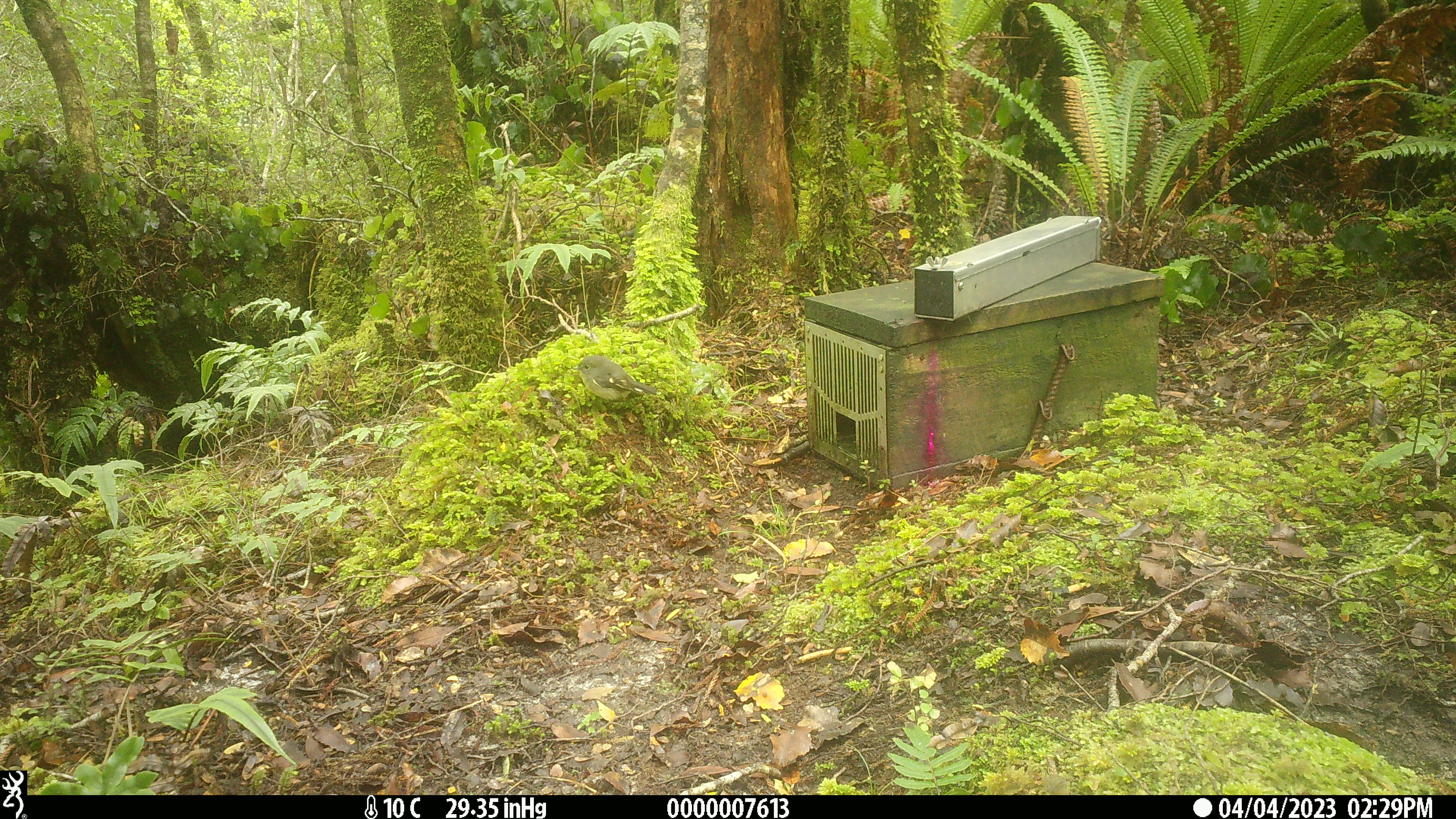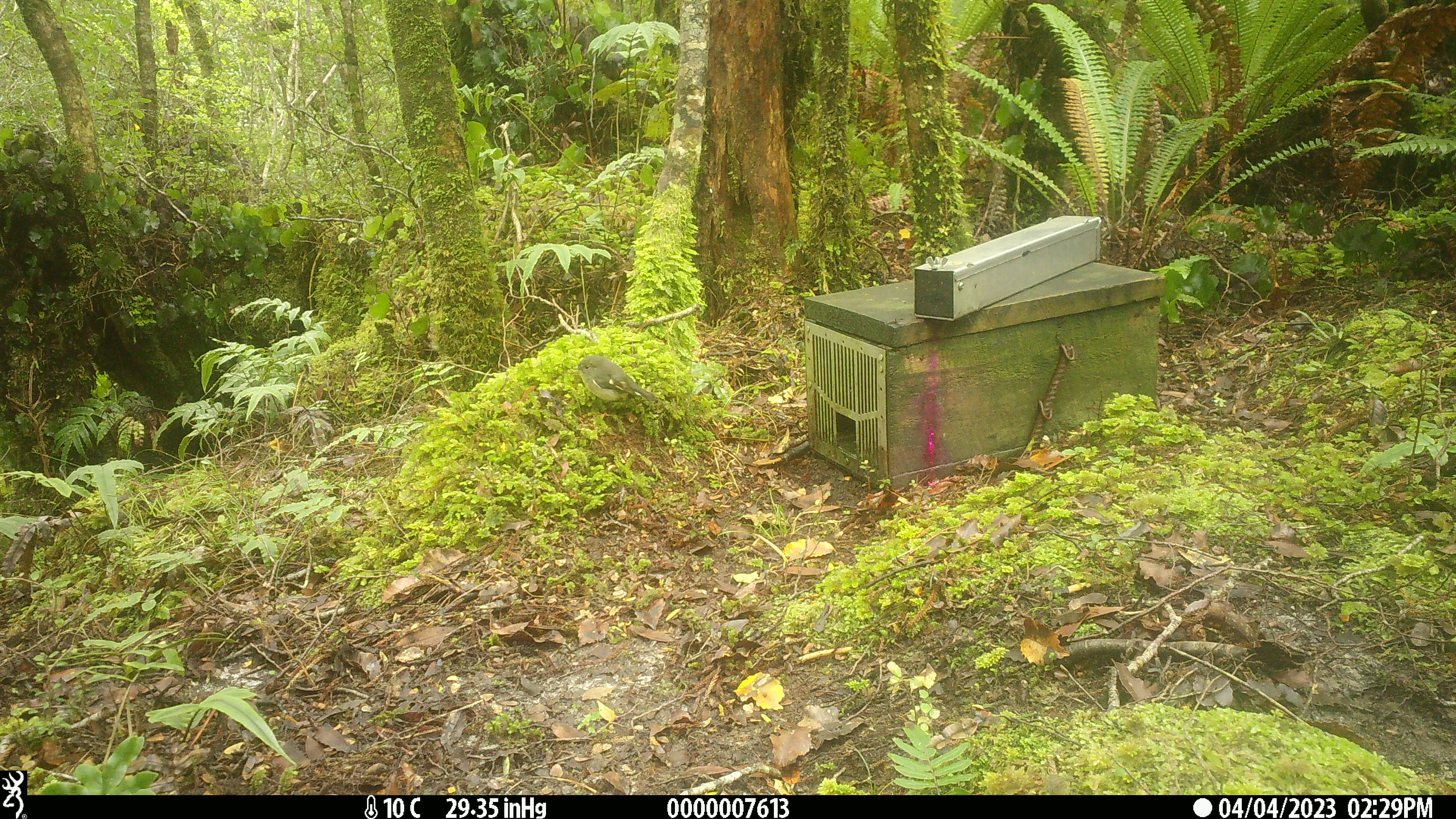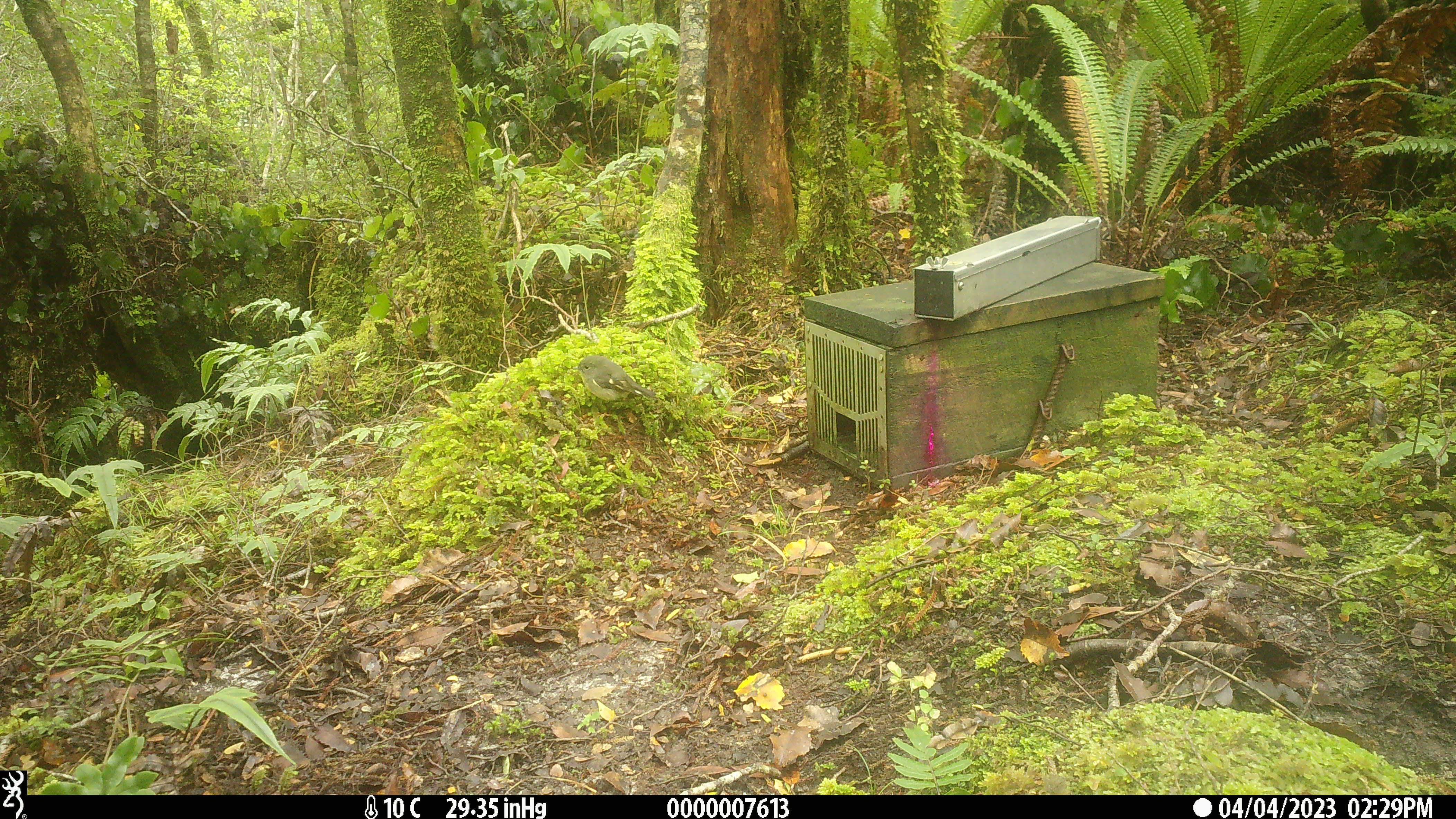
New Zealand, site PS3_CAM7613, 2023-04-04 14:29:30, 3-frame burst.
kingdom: Animalia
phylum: Chordata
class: Aves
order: Passeriformes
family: Petroicidae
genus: Petroica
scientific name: Petroica macrocephala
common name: tomtit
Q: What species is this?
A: Tomtit (Petroica macrocephala).